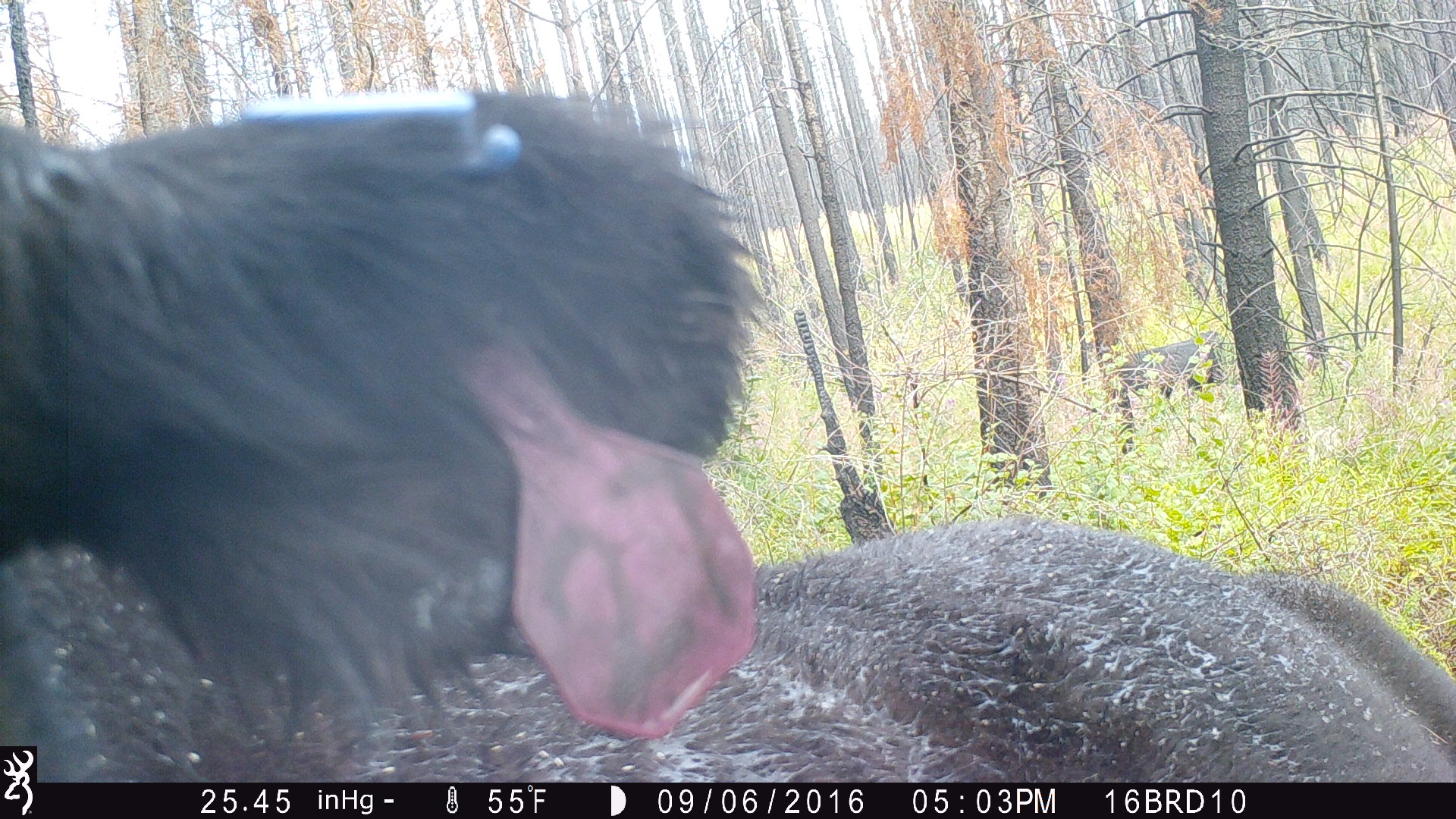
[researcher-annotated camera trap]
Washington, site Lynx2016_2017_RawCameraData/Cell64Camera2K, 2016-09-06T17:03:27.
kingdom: Animalia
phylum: Chordata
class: Mammalia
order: Artiodactyla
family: Bovidae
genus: Bos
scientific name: Bos taurus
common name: domestic cattle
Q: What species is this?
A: Domestic cattle (Bos taurus).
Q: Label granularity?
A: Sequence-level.